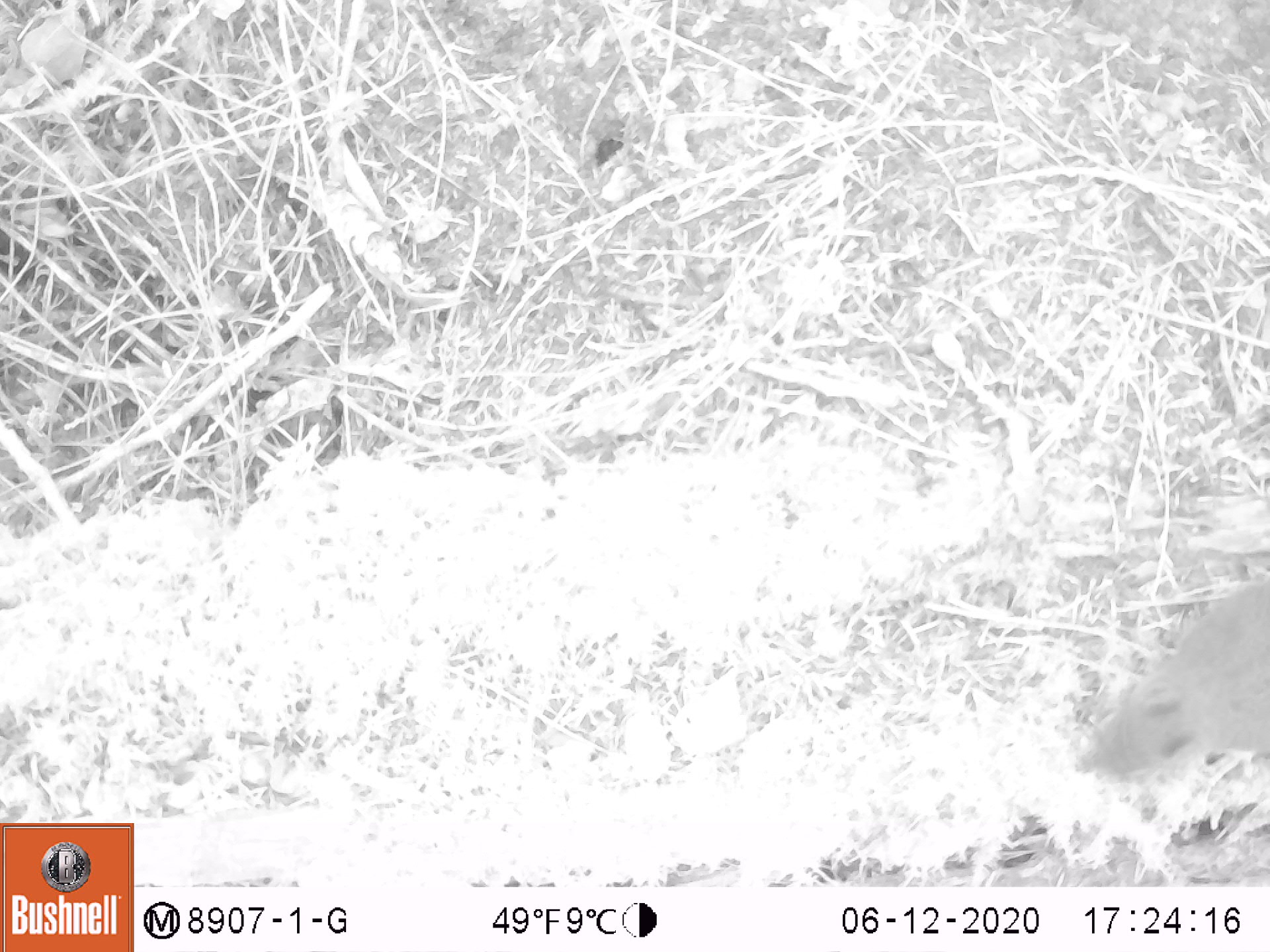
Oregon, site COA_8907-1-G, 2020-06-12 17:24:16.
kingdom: Animalia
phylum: Chordata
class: Mammalia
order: Rodentia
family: Sciuridae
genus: Tamiasciurus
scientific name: Tamiasciurus douglasii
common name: douglas squirrel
Douglas squirrel (Tamiasciurus douglasii).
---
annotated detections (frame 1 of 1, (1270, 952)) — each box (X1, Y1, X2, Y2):
douglas squirrel: (1070, 567, 1263, 789)